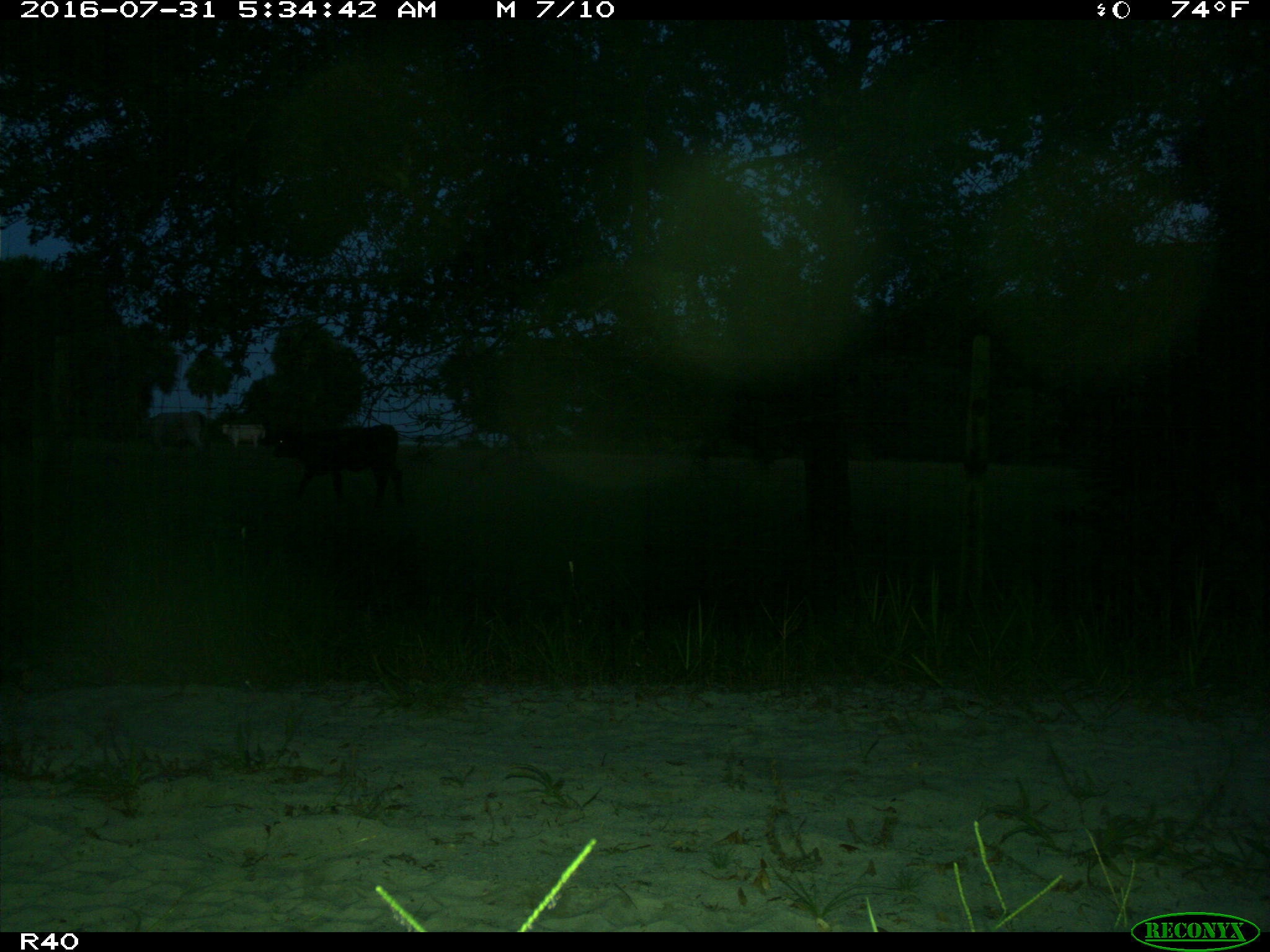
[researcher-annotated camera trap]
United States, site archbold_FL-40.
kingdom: Animalia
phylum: Chordata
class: Mammalia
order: Artiodactyla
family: Bovidae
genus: Bos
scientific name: Bos taurus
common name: domestic cow